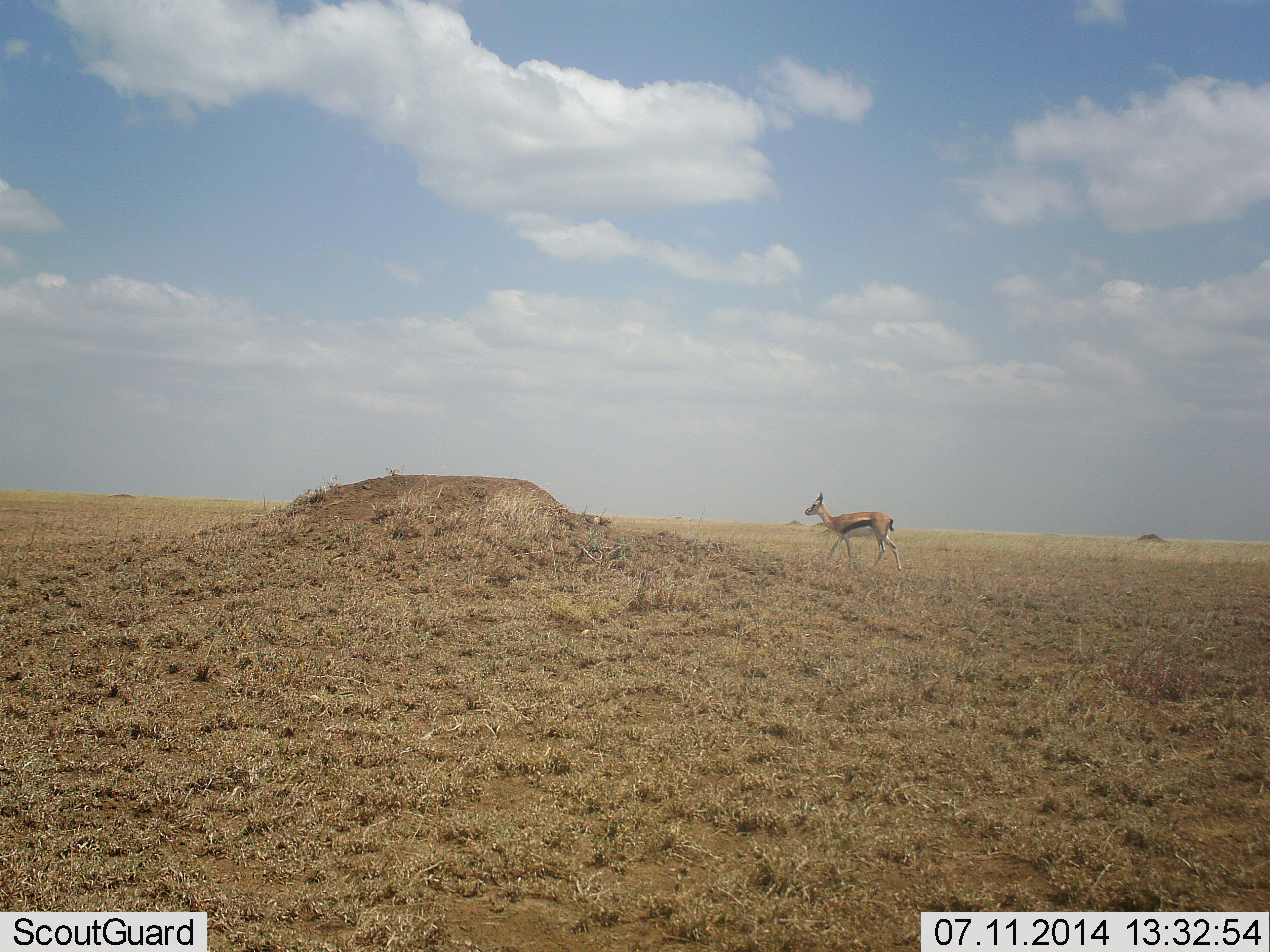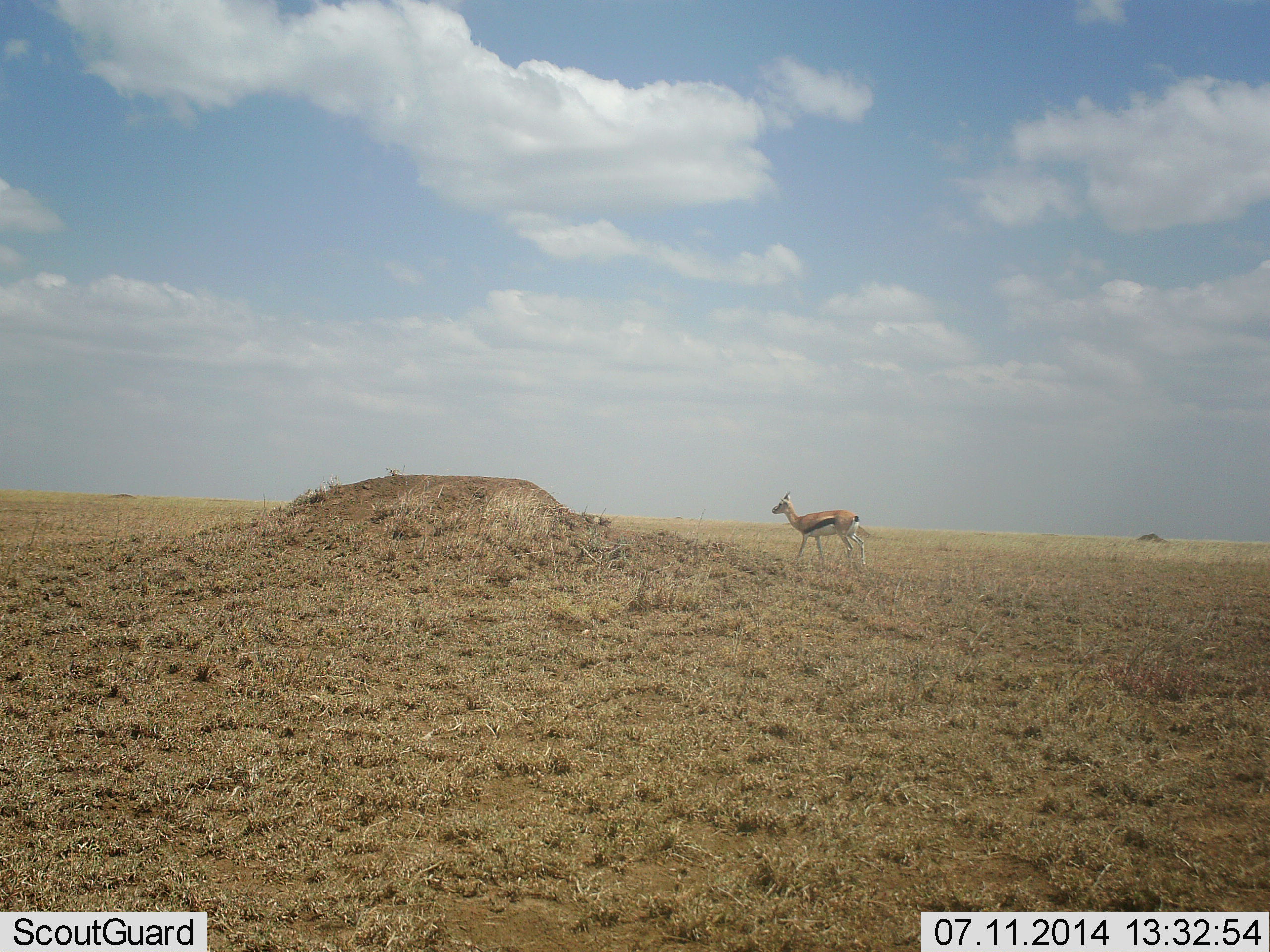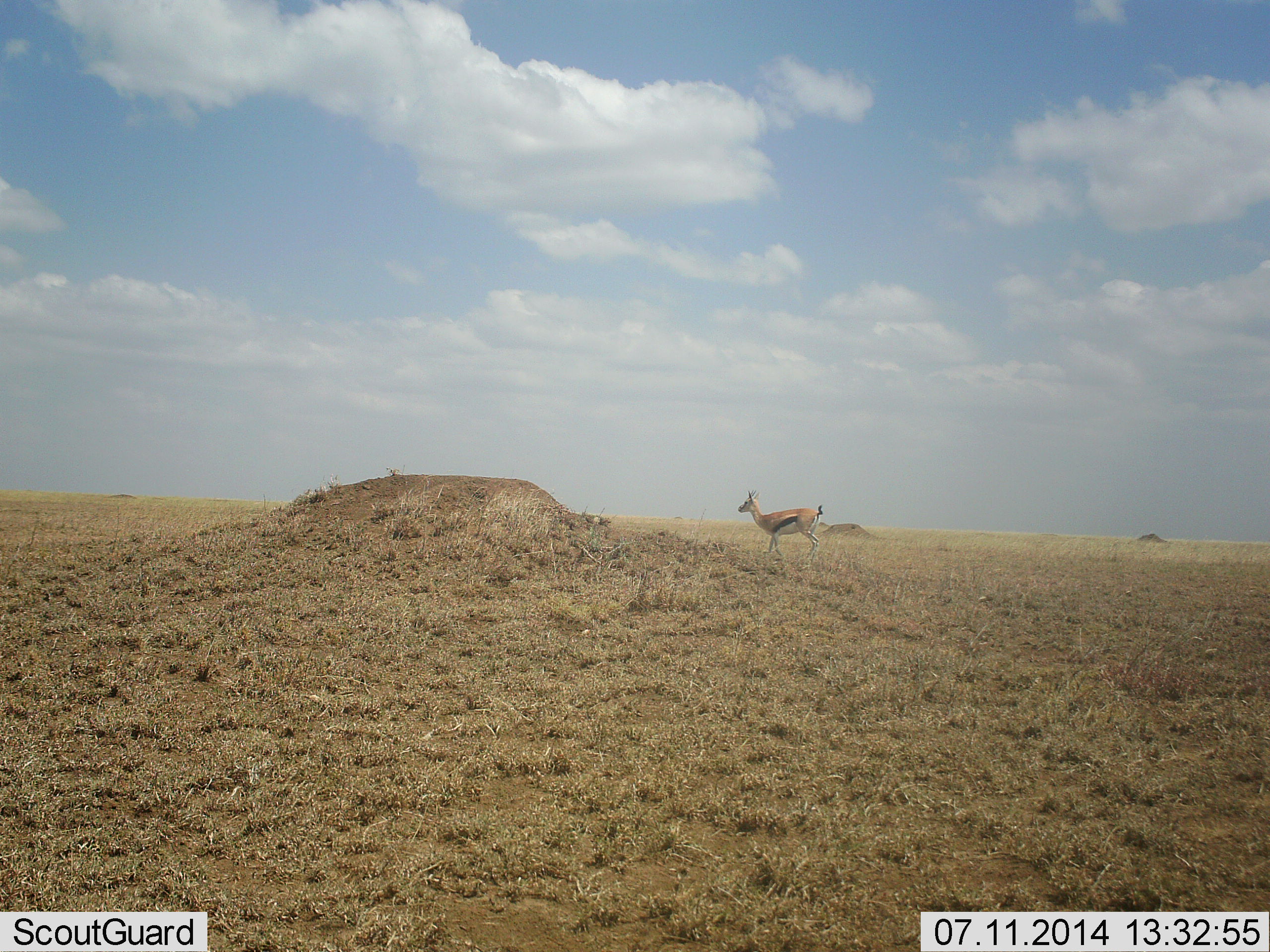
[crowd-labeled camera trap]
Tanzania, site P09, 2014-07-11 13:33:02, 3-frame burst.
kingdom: Animalia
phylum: Chordata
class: Mammalia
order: Artiodactyla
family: Bovidae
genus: Eudorcas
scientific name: Eudorcas thomsonii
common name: thomson's gazelle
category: gazellethomsons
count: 1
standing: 20%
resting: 0%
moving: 80%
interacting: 0%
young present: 0%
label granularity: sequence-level